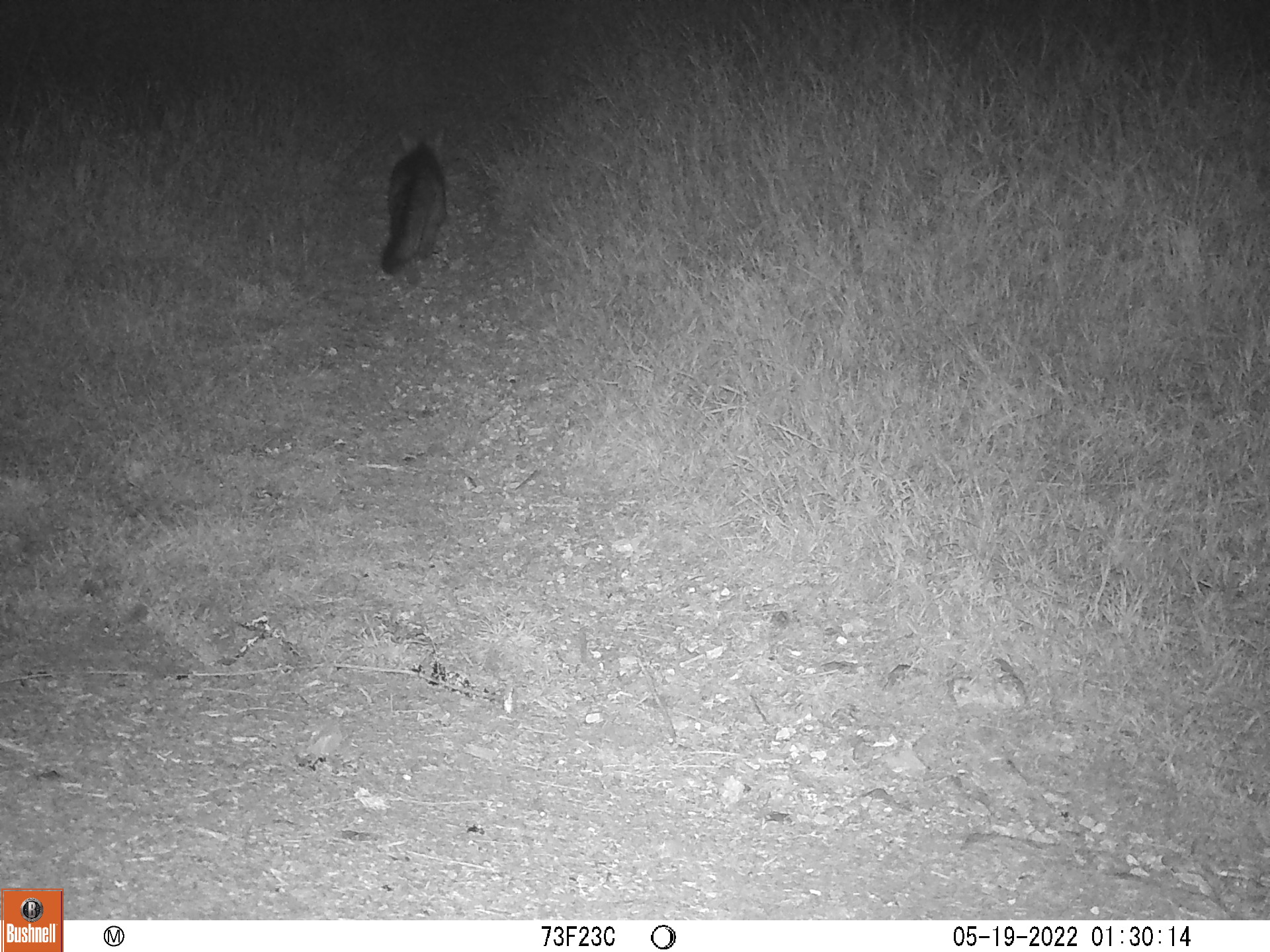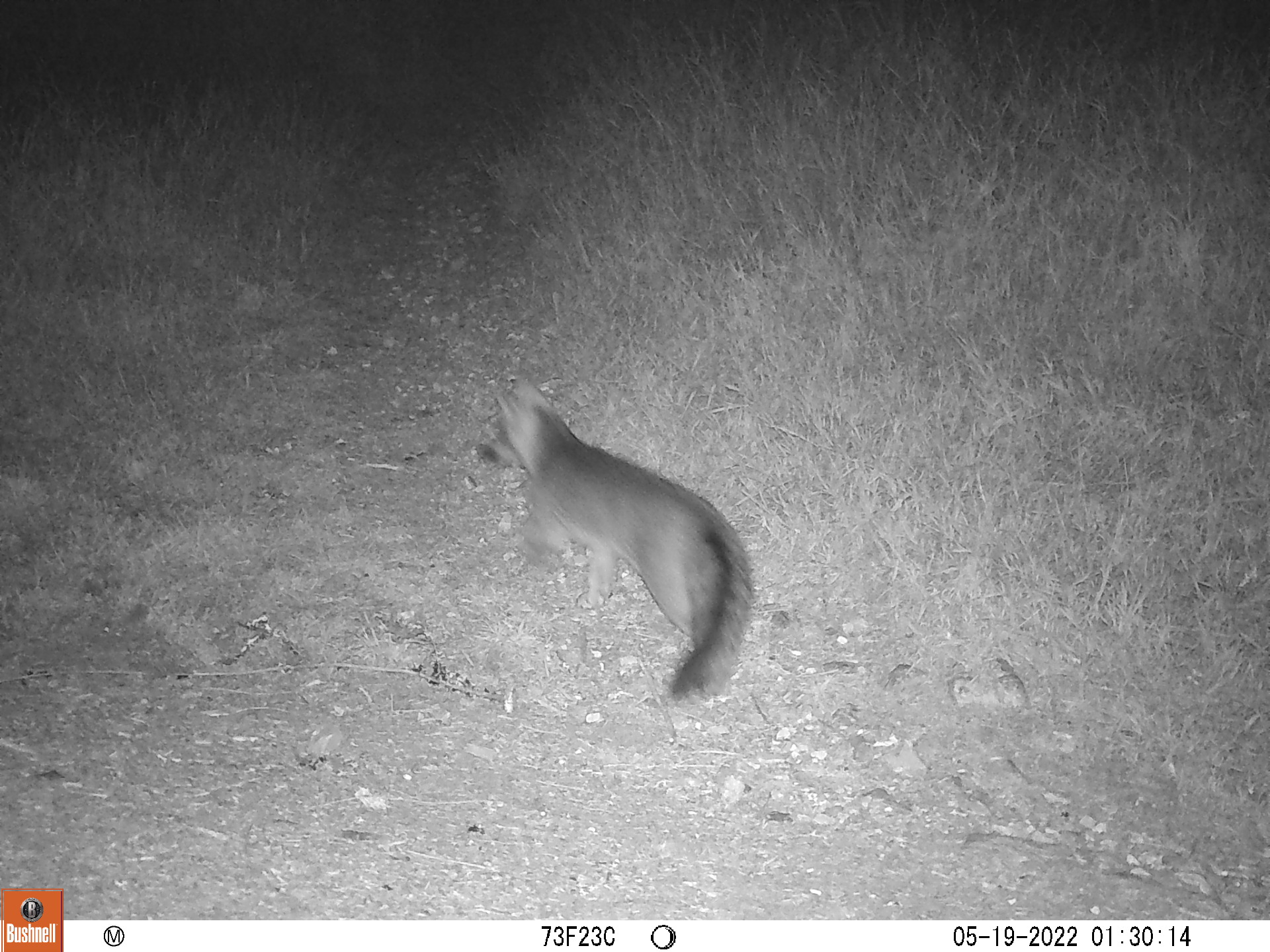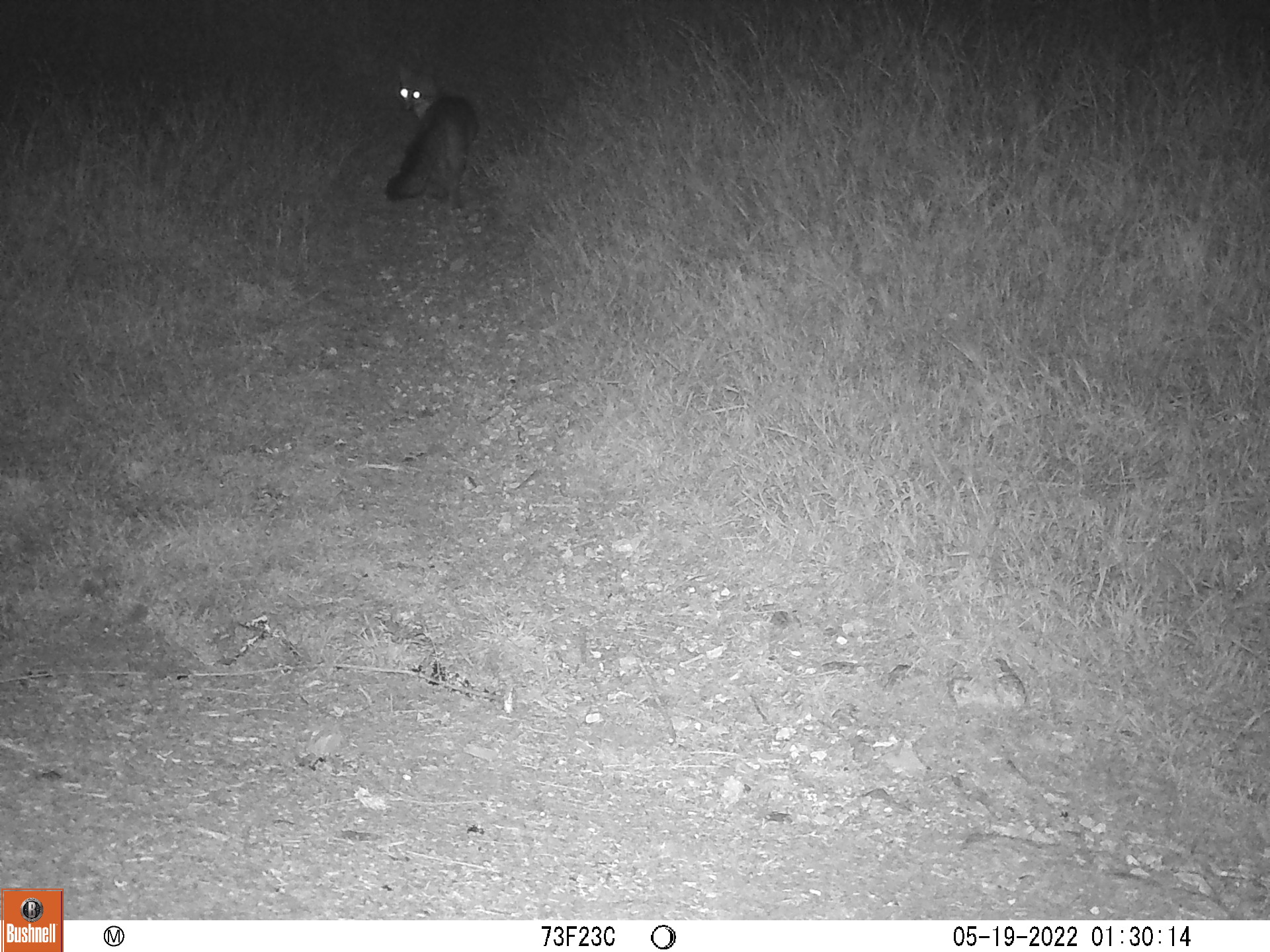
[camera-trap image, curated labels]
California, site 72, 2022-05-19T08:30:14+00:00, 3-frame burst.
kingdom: Animalia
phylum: Chordata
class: Mammalia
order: Carnivora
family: Canidae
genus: Urocyon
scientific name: Urocyon cinereoargenteus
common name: gray fox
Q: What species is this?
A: Gray fox (Urocyon cinereoargenteus).